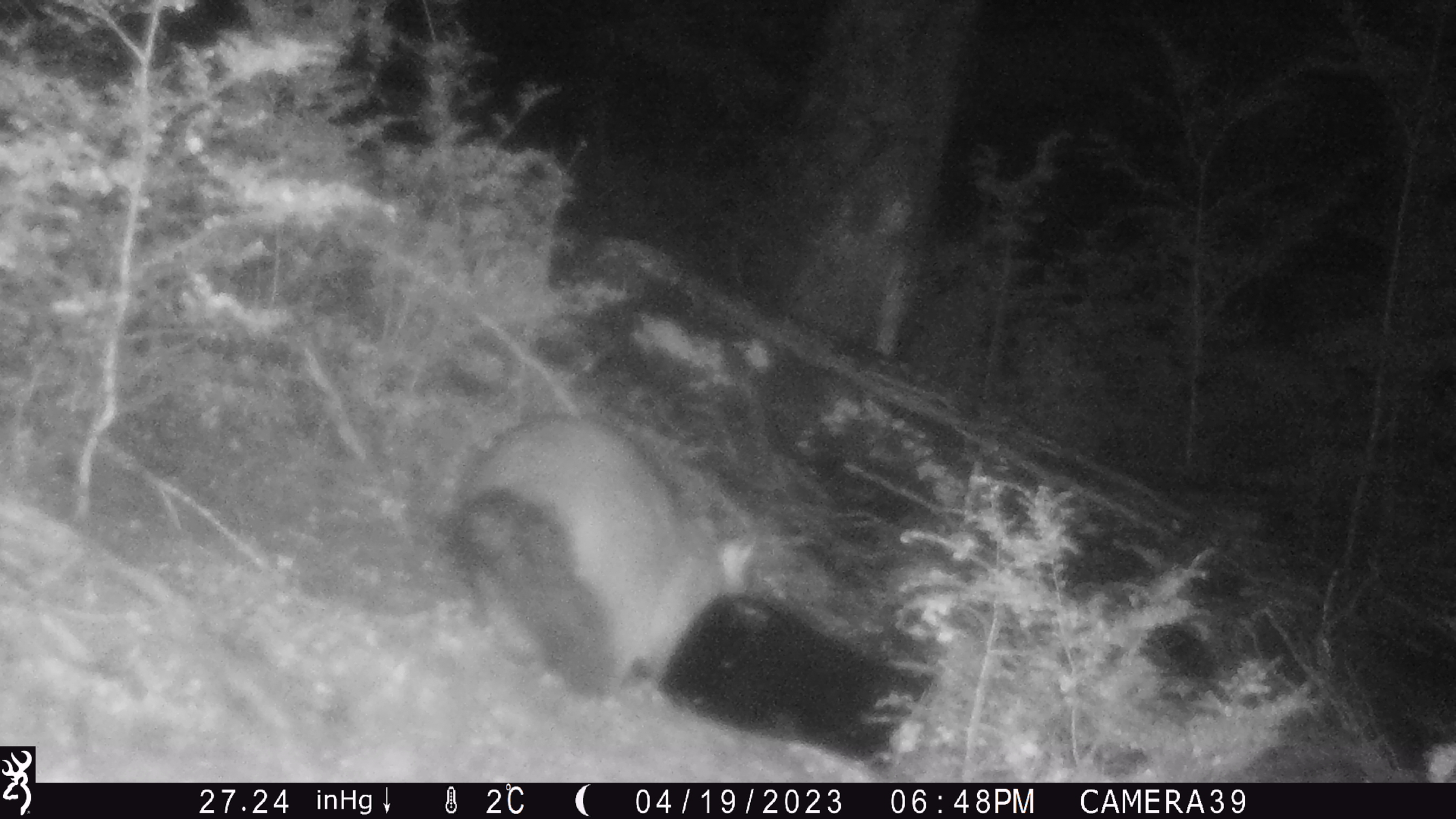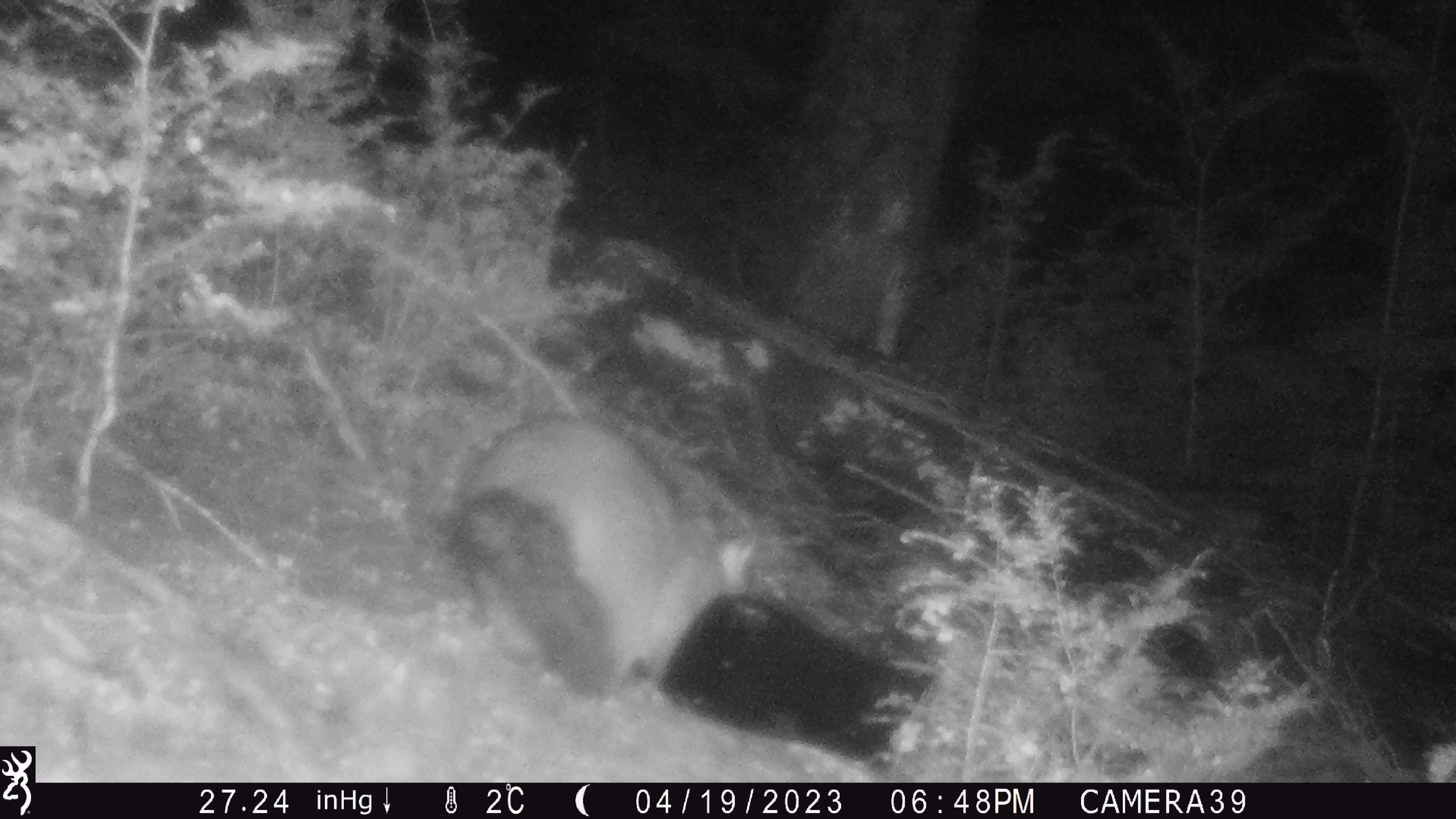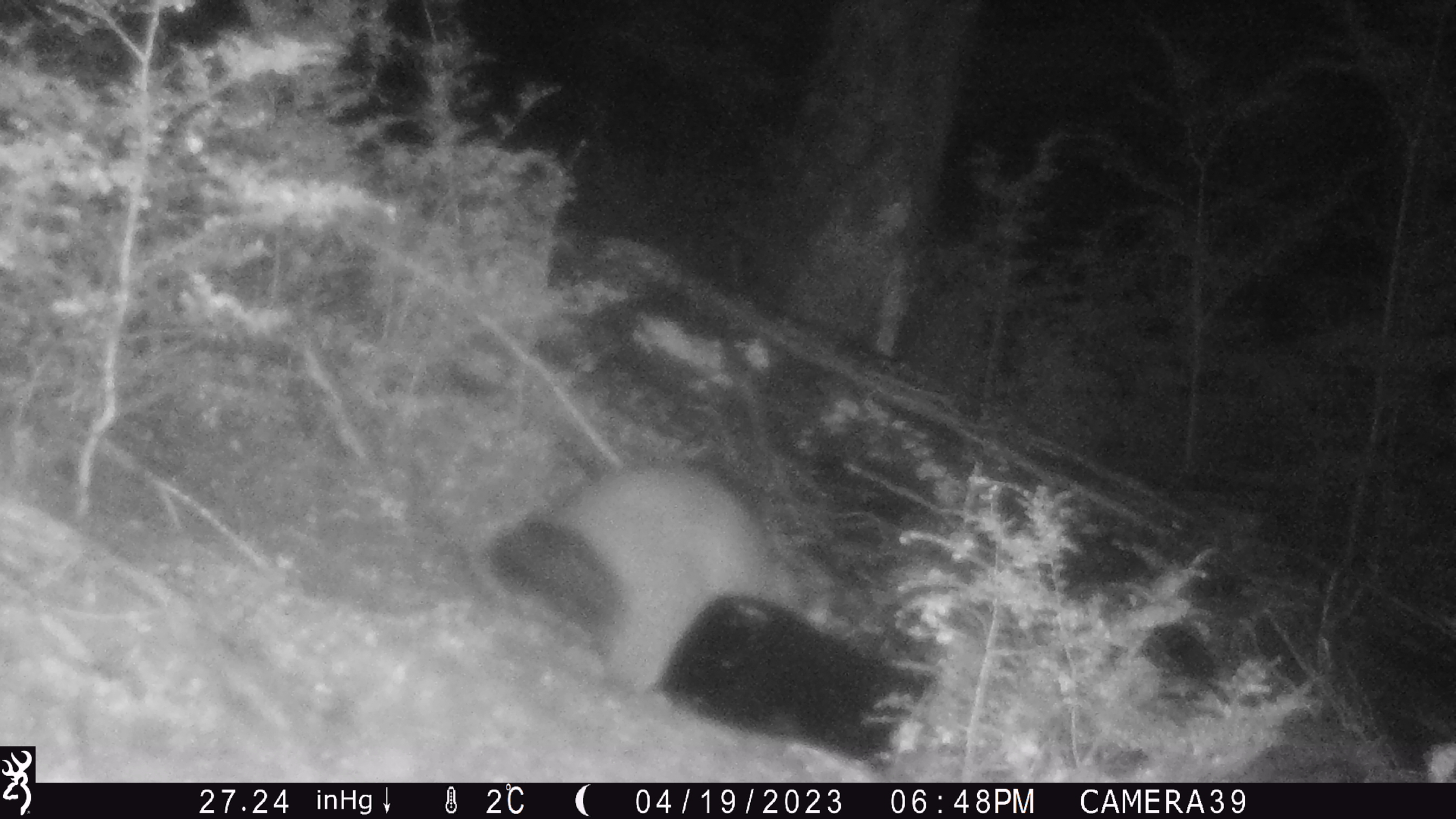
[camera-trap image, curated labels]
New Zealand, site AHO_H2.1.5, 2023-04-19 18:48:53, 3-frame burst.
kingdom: Animalia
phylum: Chordata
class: Mammalia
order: Diprotodontia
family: Phalangeridae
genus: Trichosurus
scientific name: Trichosurus vulpecula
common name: common brushtail possum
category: possum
Possum (common brushtail possum) (Trichosurus vulpecula).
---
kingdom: Animalia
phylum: Chordata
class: Mammalia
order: Carnivora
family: Mustelidae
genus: Mustela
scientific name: Mustela erminea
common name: stoat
Stoat (Mustela erminea).